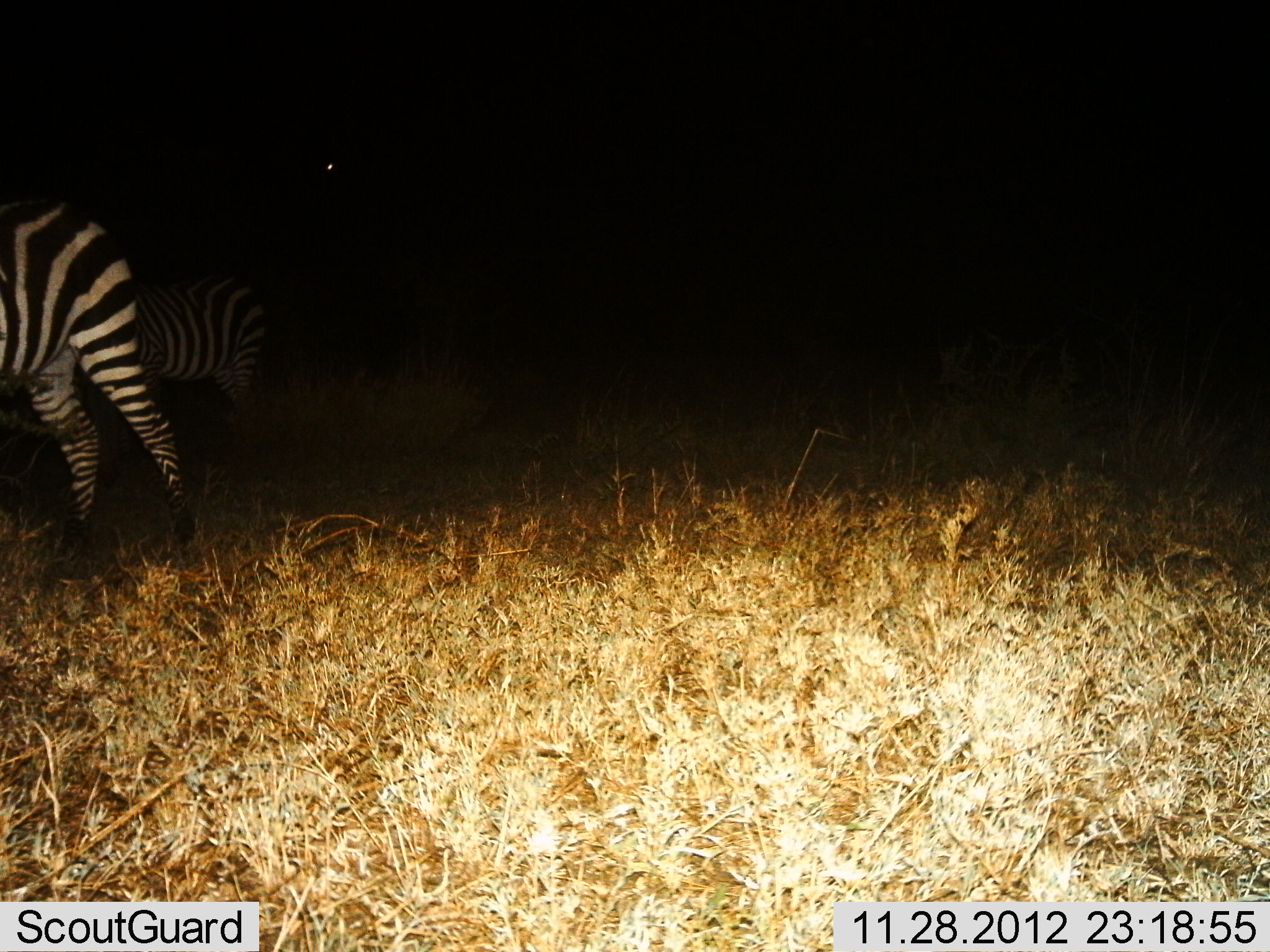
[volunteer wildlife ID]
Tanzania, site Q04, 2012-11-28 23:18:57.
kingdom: Animalia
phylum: Chordata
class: Mammalia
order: Perissodactyla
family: Equidae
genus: Equus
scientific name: Equus quagga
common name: plains zebra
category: zebra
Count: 2.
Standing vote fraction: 80%.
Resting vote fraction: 0%.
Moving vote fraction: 10%.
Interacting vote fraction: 10%.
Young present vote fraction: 0%.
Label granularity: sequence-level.